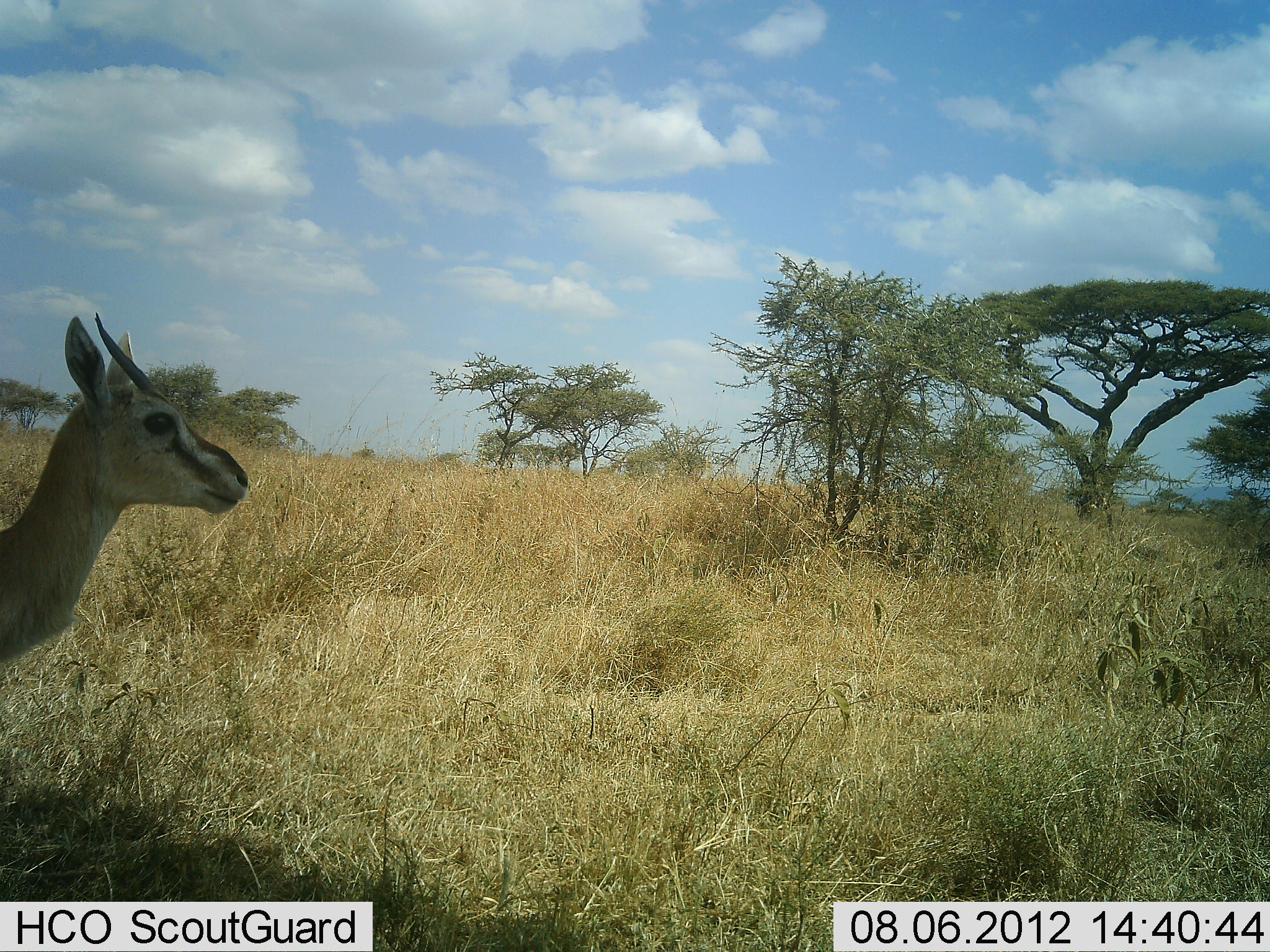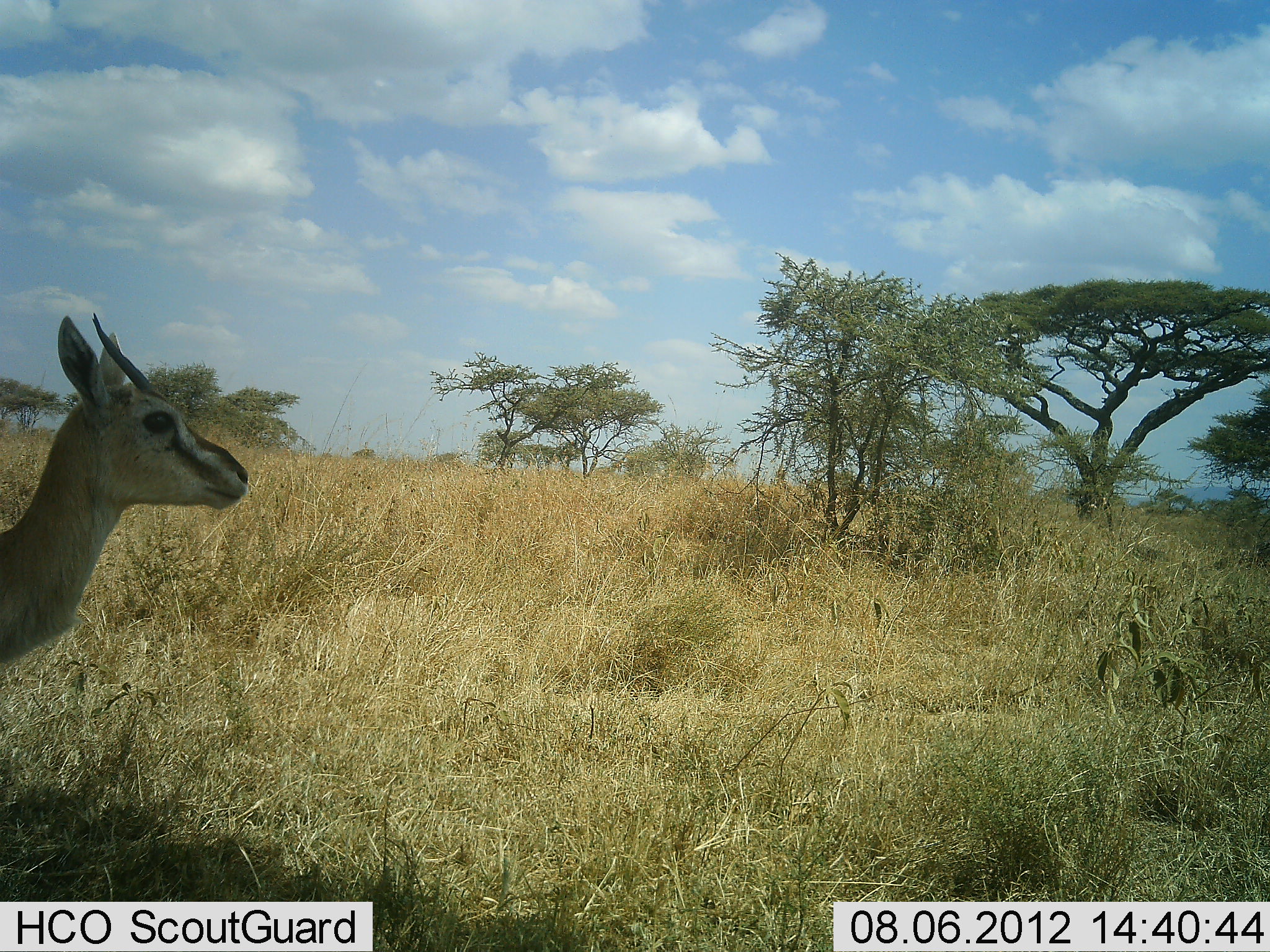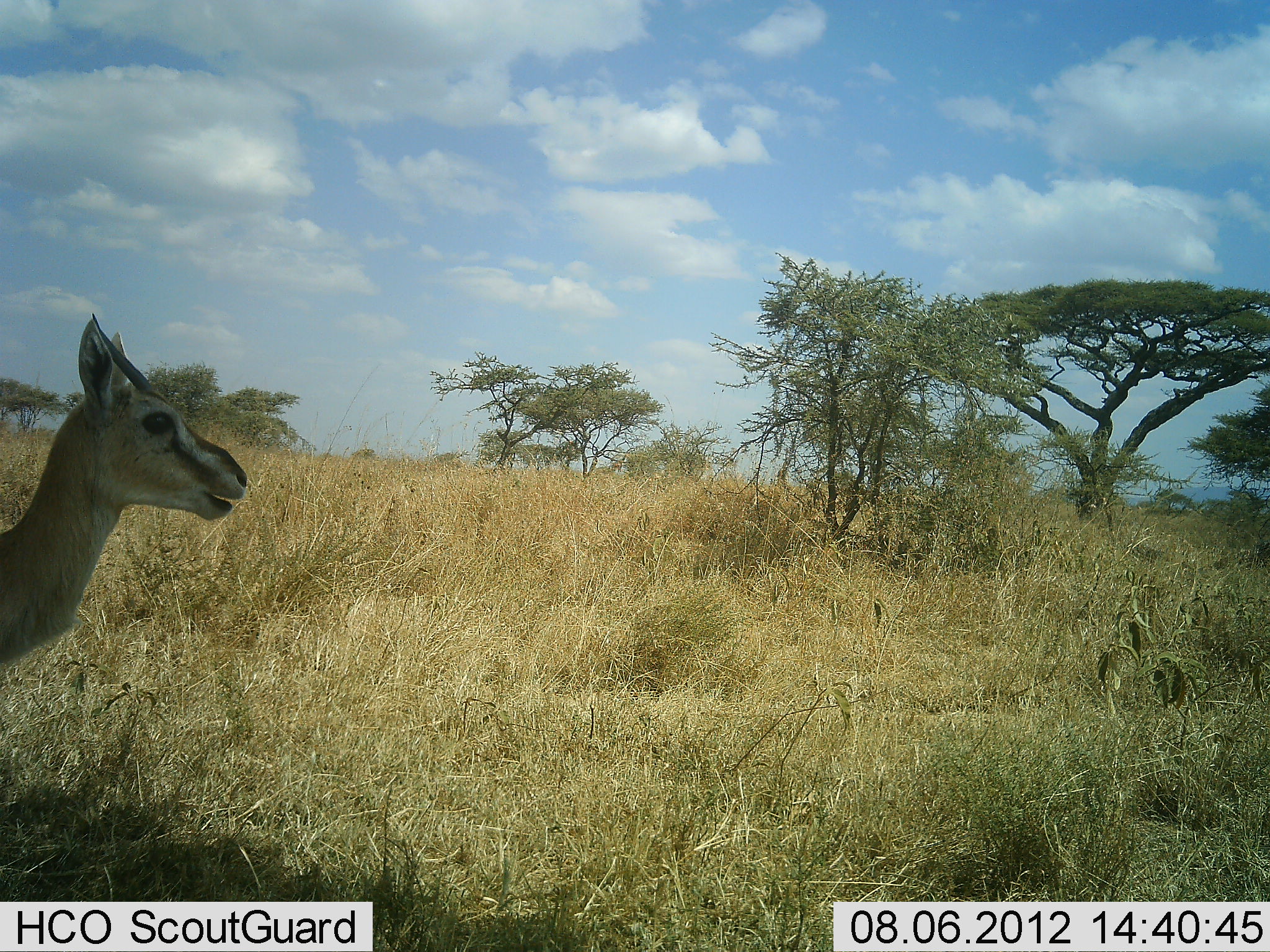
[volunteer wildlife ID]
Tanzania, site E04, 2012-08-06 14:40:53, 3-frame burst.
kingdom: Animalia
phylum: Chordata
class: Mammalia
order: Artiodactyla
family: Bovidae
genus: Eudorcas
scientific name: Eudorcas thomsonii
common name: thomson's gazelle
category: gazellethomsons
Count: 1.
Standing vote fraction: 100%.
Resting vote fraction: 0%.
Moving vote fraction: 0%.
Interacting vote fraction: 0%.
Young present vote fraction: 0%.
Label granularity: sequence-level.